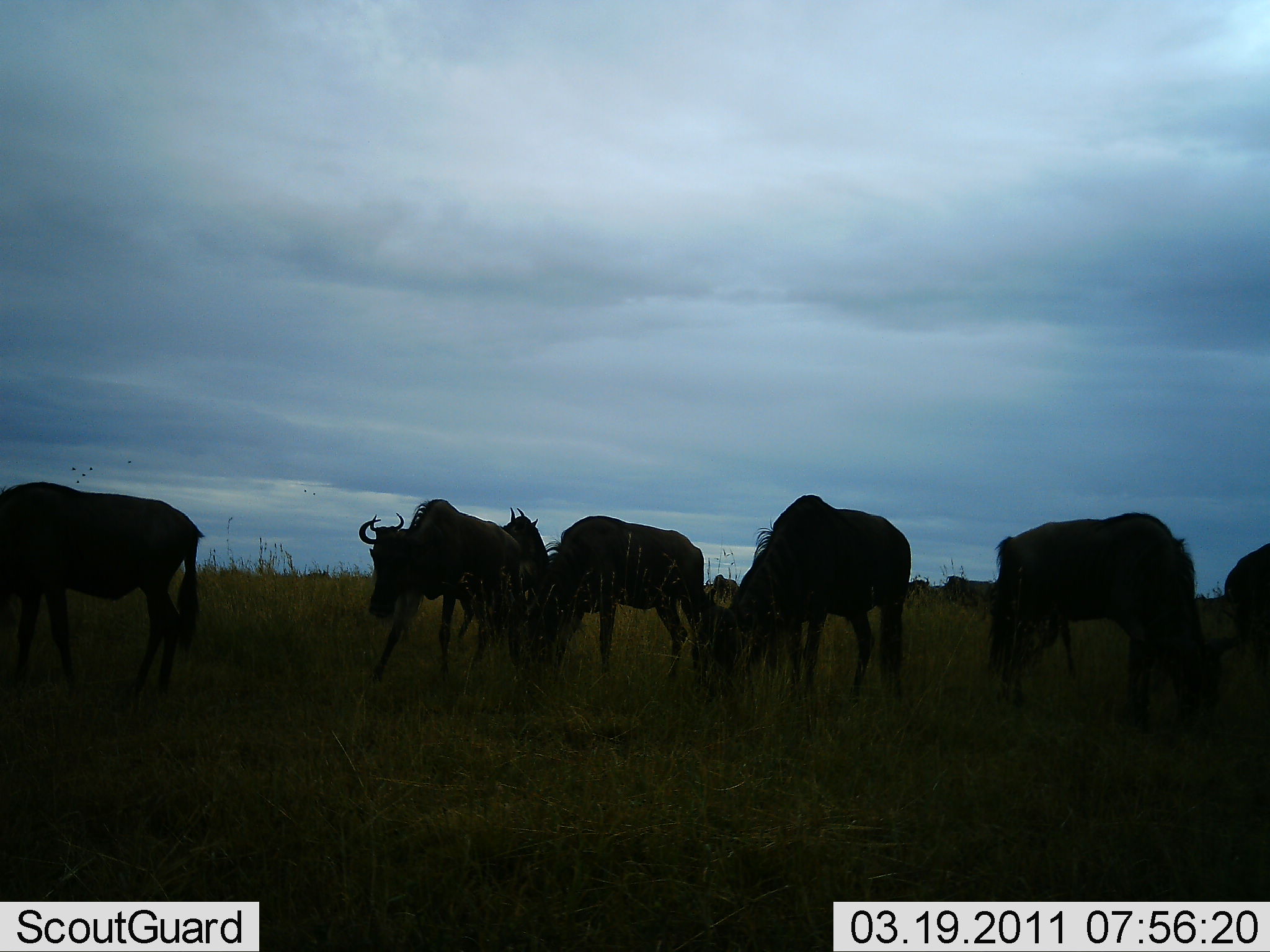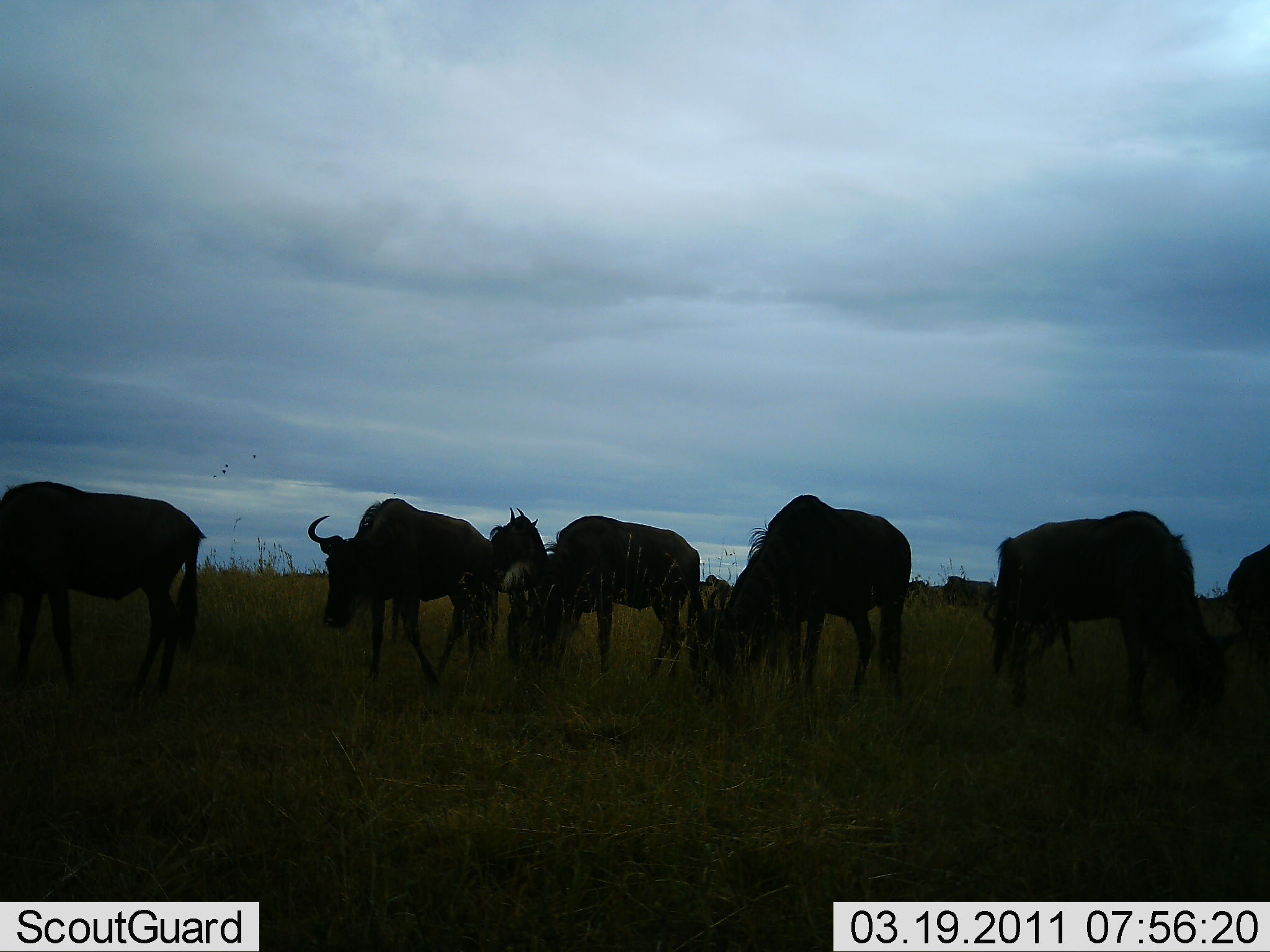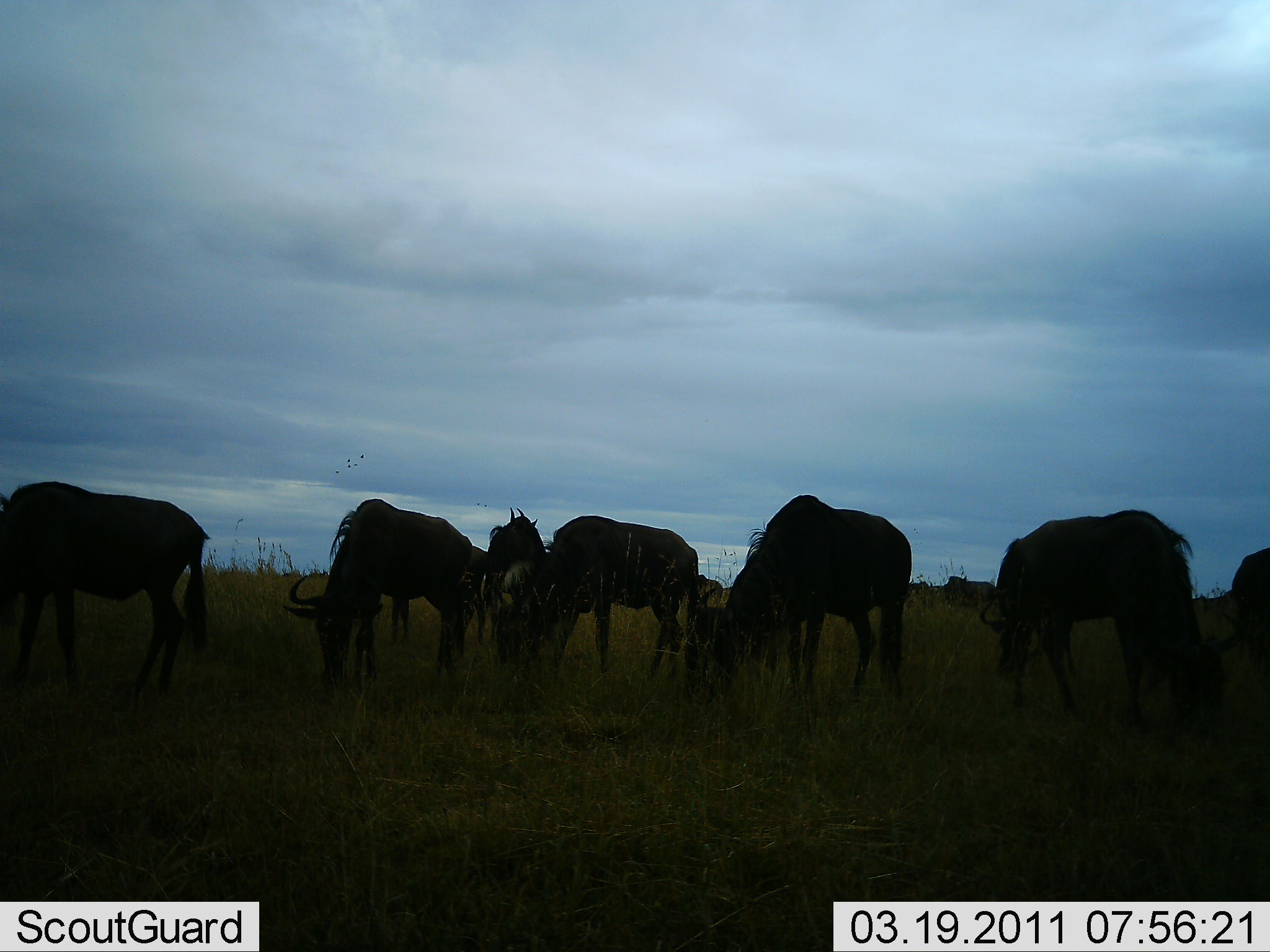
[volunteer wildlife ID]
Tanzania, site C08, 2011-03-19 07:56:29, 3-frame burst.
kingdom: Animalia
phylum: Chordata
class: Mammalia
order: Artiodactyla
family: Bovidae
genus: Connochaetes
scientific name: Connochaetes taurinus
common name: blue wildebeest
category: wildebeest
Wildebeest (blue wildebeest) (Connochaetes taurinus), count 8. Behavior (volunteer vote fractions): standing 55%, resting 0%, moving 18%, interacting 0%. Young present (vote fraction): 0%. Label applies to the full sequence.